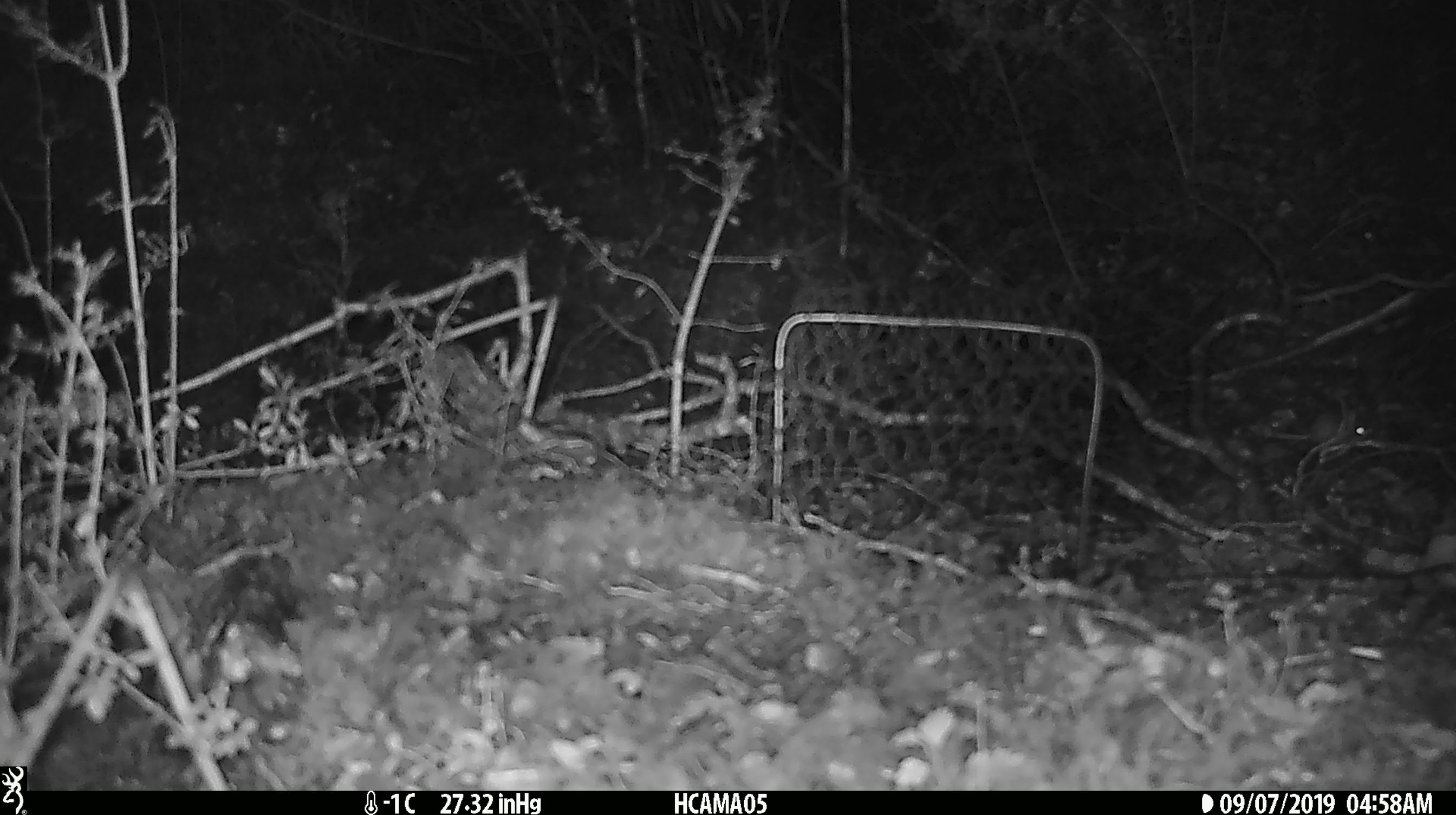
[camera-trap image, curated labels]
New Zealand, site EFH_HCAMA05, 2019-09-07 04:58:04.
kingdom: Animalia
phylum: Chordata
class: Mammalia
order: Rodentia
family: Muridae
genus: Mus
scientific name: Mus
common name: mouse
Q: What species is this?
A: Mouse (Mus).